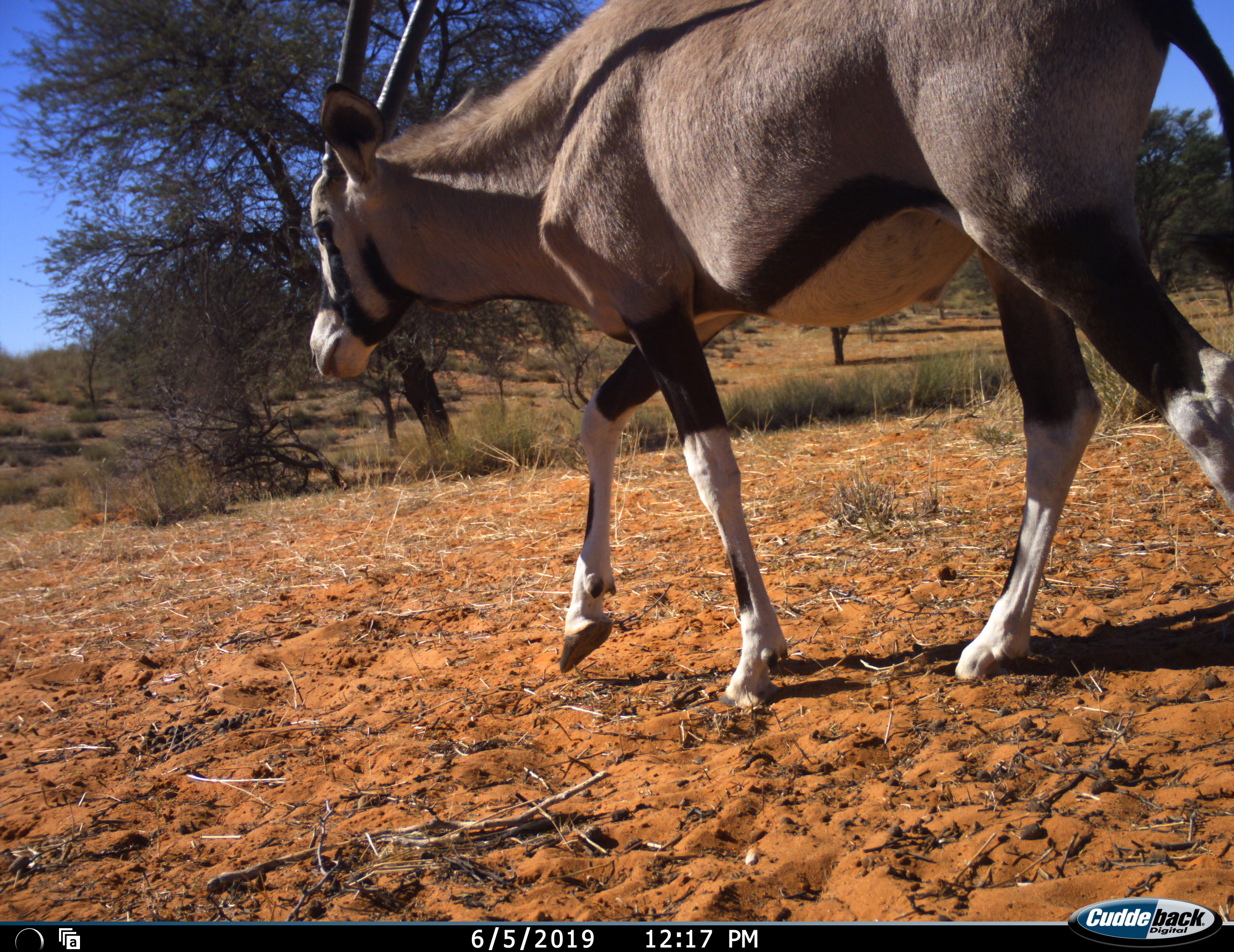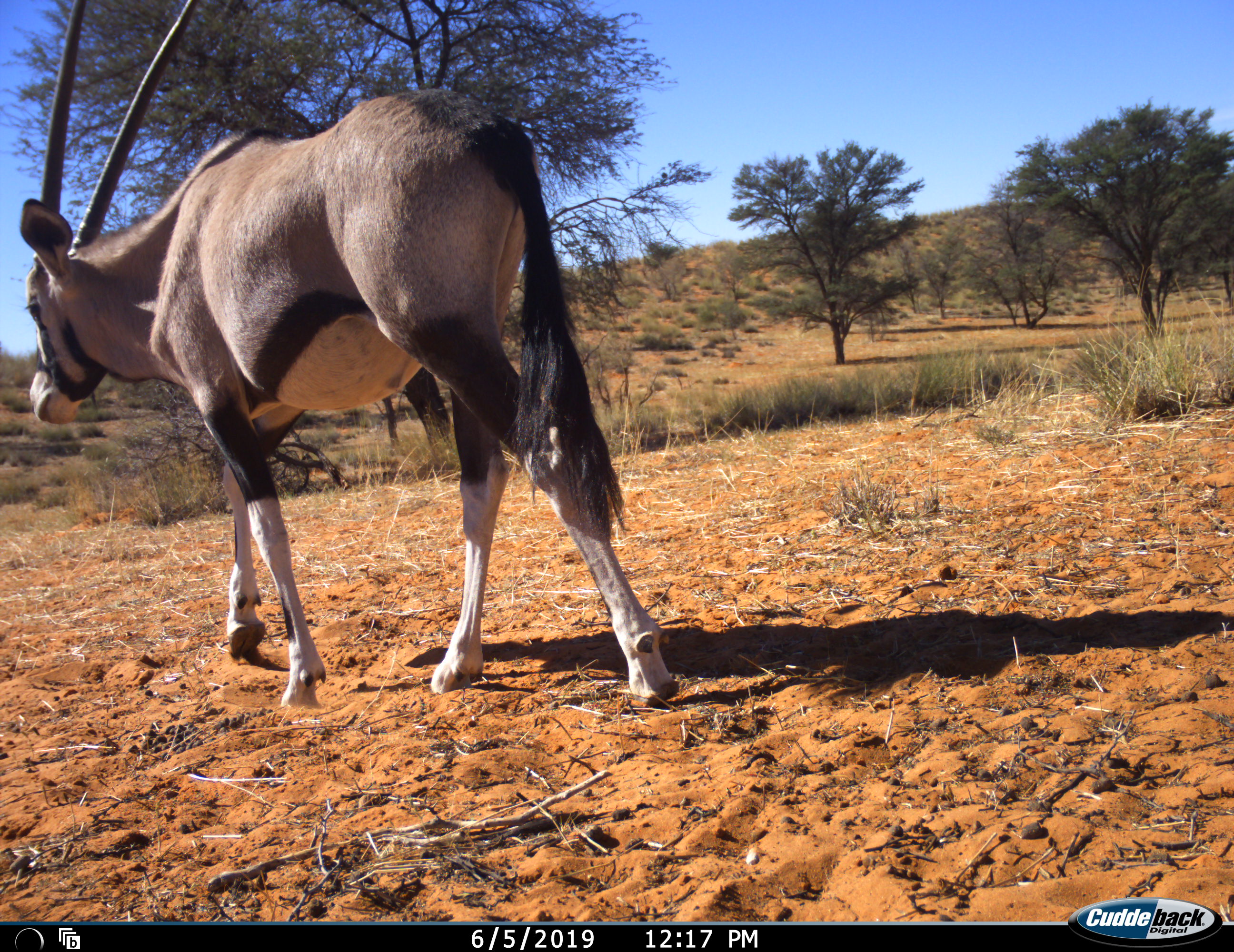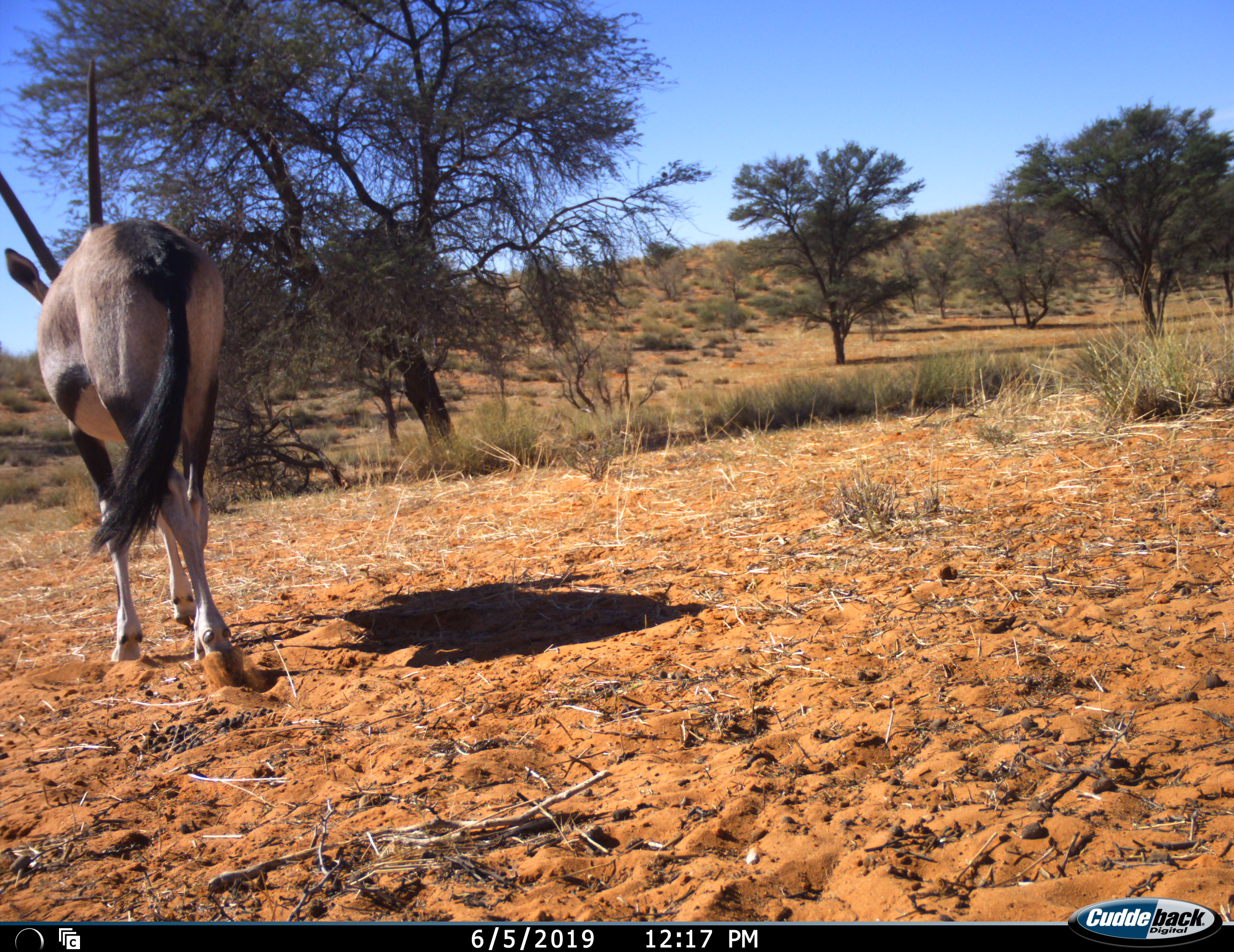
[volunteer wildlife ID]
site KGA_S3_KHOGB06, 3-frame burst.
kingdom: Animalia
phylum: Chordata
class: Mammalia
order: Artiodactyla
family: Bovidae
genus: Oryx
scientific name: Oryx gazella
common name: gemsbok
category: oryx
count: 1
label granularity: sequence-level